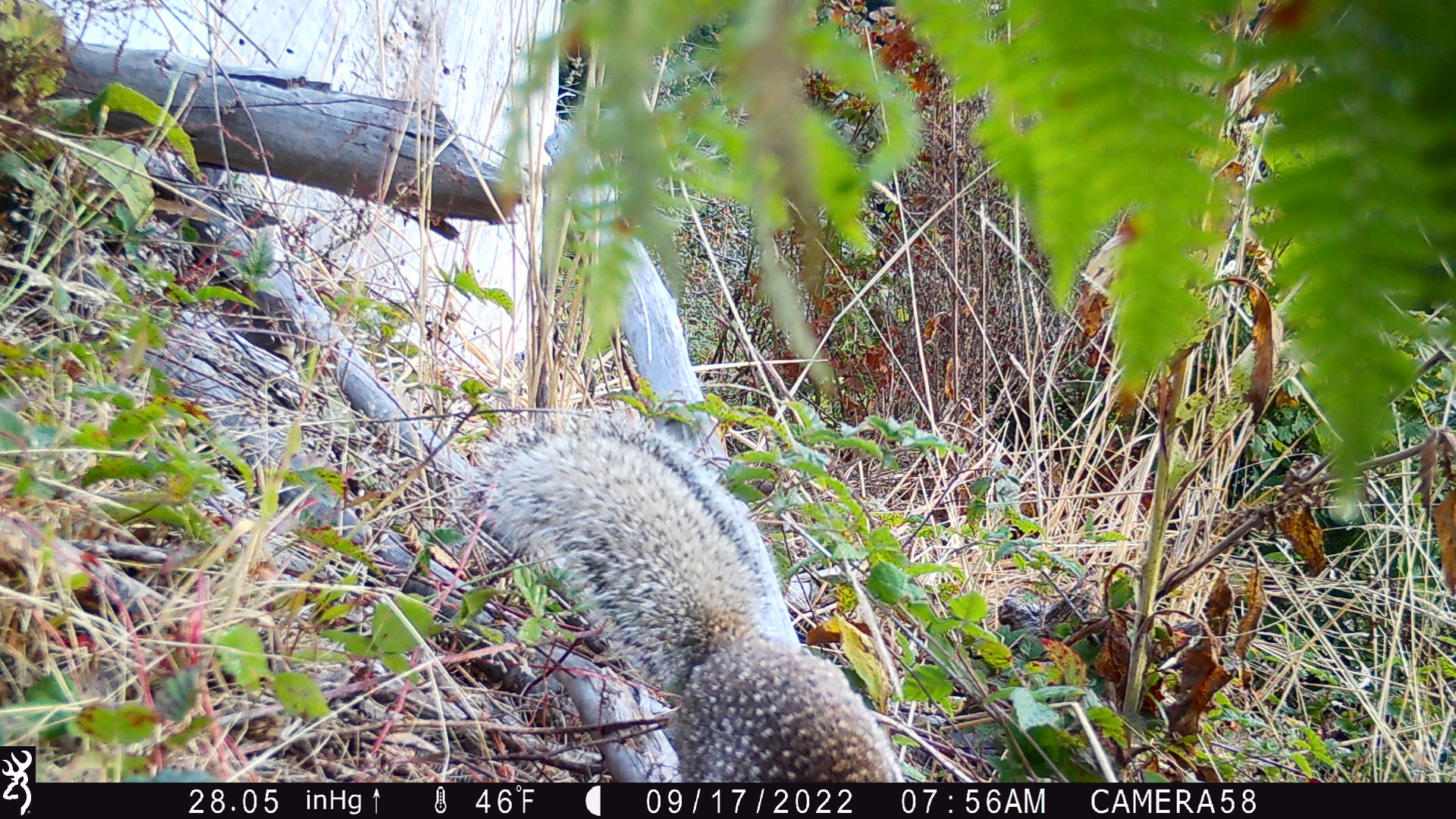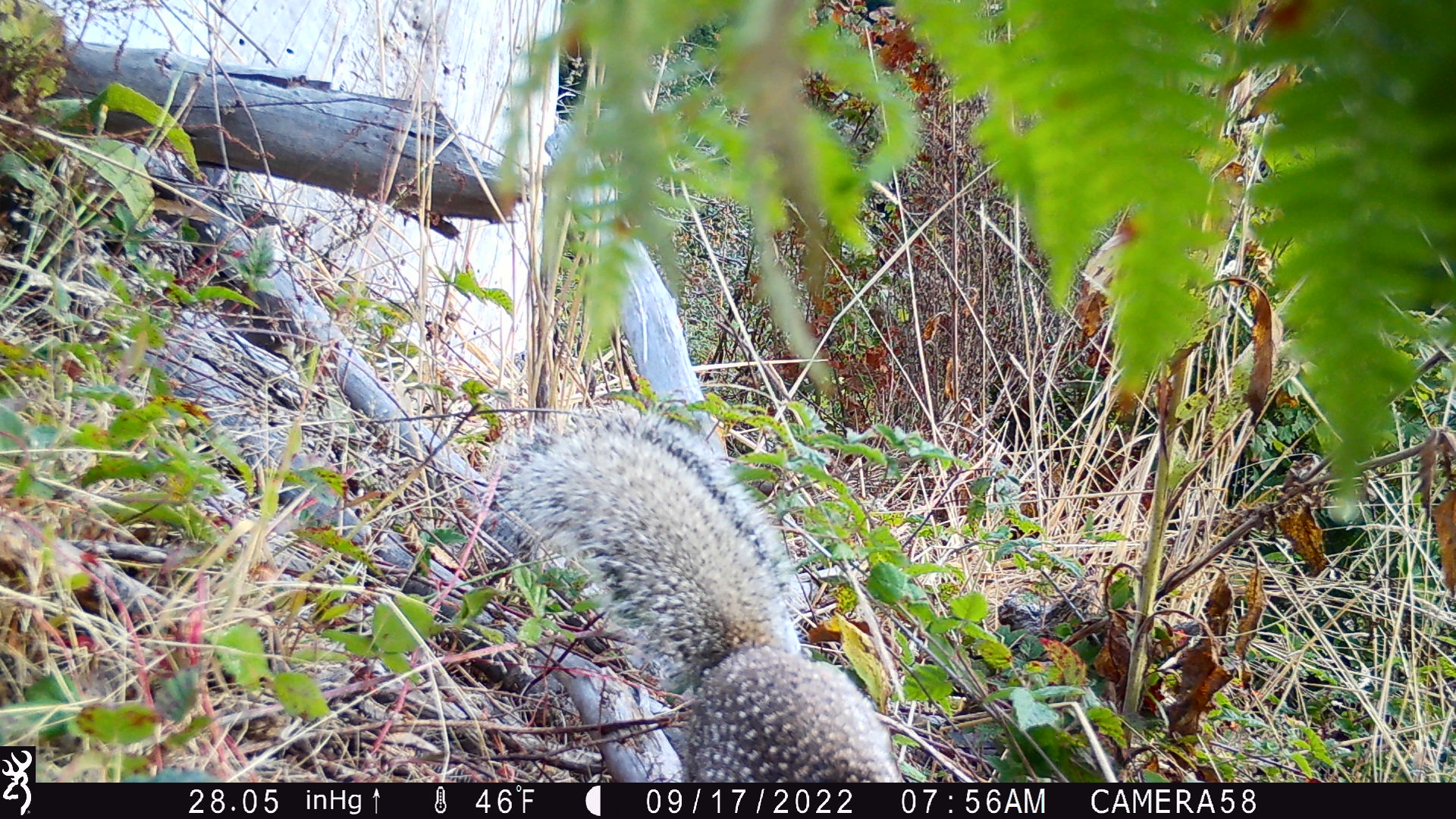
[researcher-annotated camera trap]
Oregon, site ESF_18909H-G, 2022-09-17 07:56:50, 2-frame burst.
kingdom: Animalia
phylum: Chordata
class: Mammalia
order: Rodentia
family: Sciuridae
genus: Otospermophilus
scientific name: Otospermophilus beecheyi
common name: california ground squirrel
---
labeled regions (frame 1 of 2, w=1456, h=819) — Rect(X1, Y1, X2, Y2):
california ground squirrel: Rect(448, 396, 917, 779)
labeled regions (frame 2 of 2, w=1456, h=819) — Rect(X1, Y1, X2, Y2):
california ground squirrel: Rect(479, 392, 911, 779)